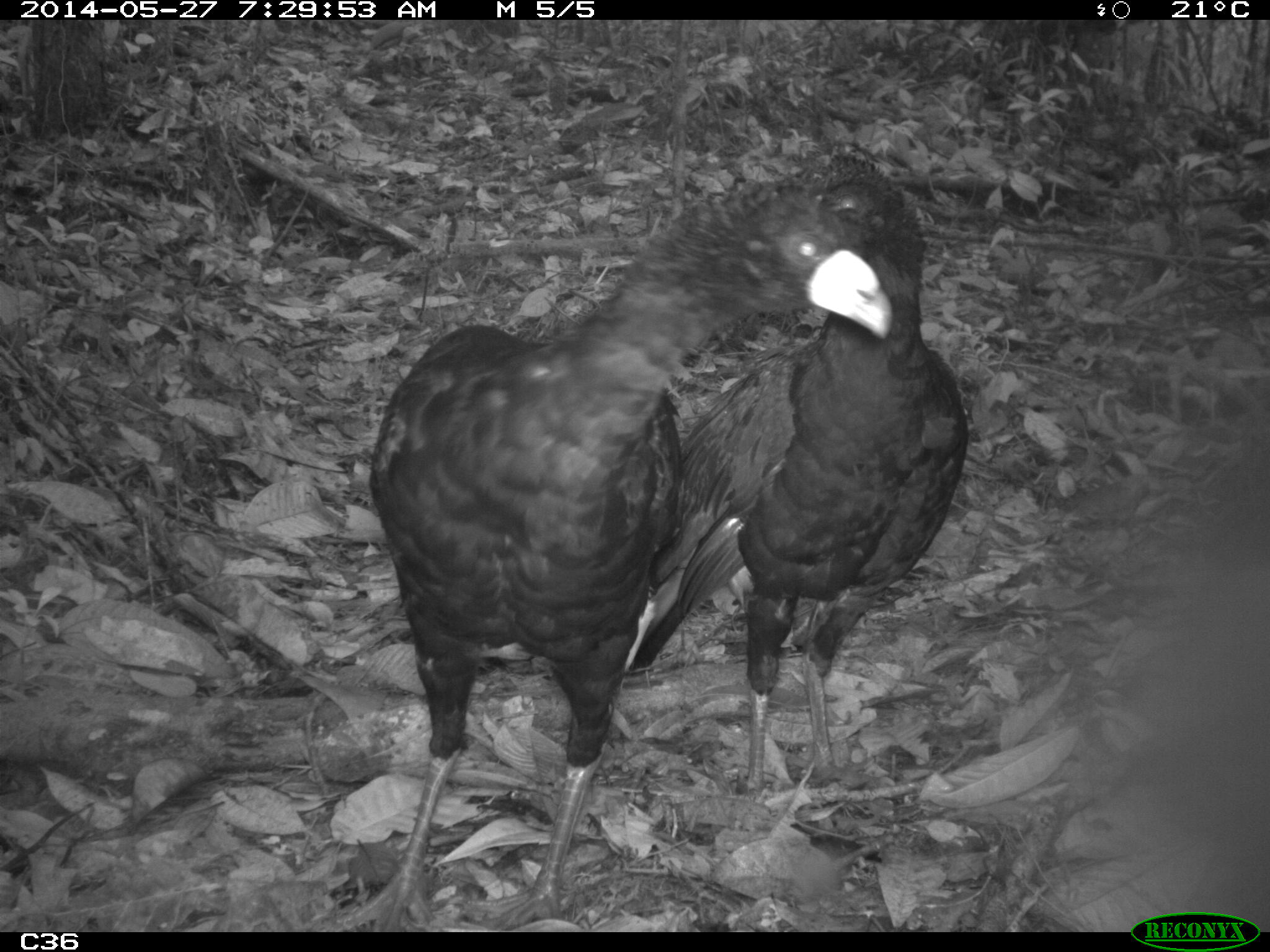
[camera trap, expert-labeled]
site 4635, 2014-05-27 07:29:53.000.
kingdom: Animalia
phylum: Chordata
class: Aves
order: Galliformes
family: Cracidae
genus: Crax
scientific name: Crax alector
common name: black curassow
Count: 2.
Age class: adult.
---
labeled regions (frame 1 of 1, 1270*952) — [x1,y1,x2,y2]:
crax alector: [342,191,893,928]; [624,153,972,798]